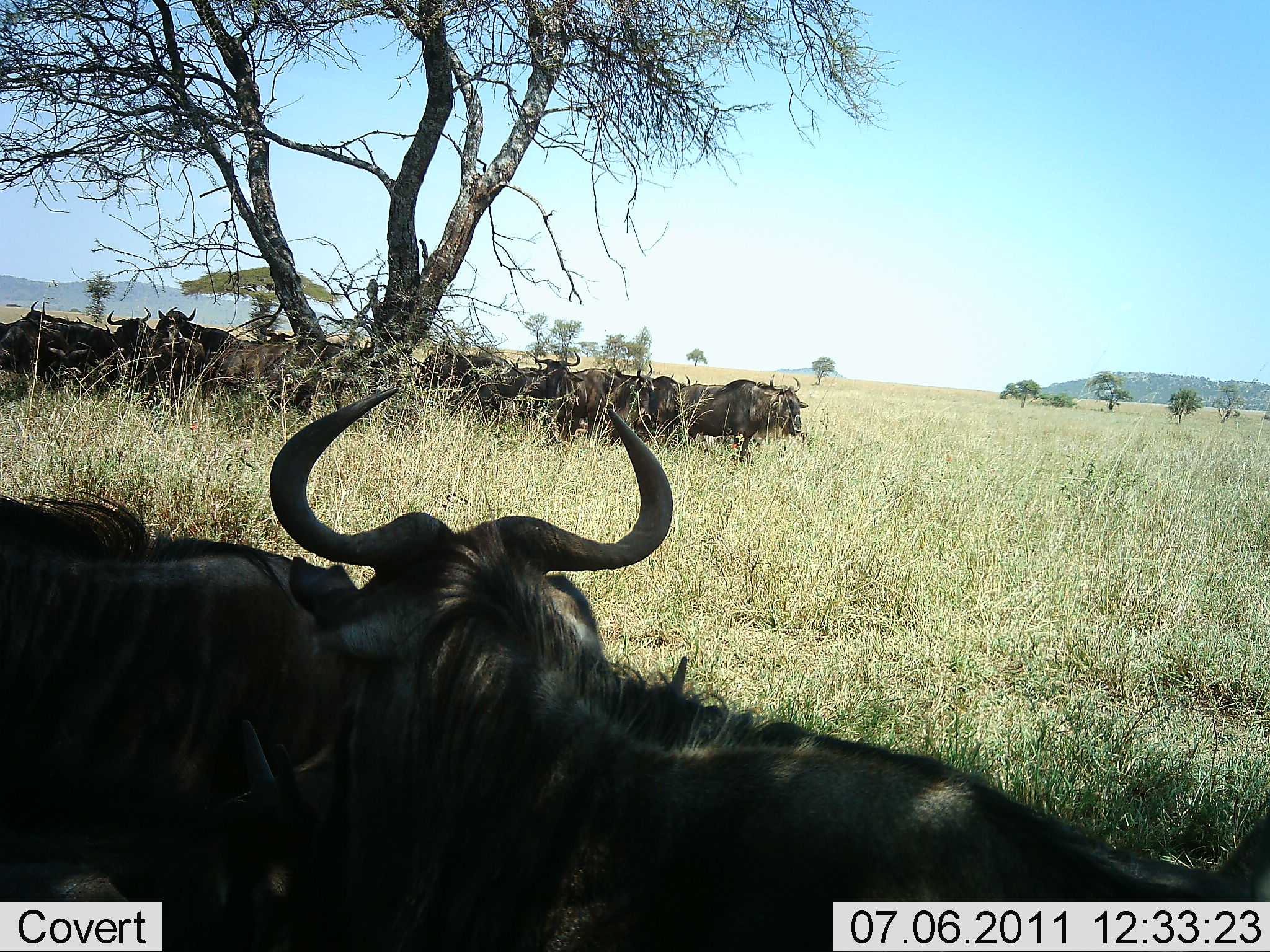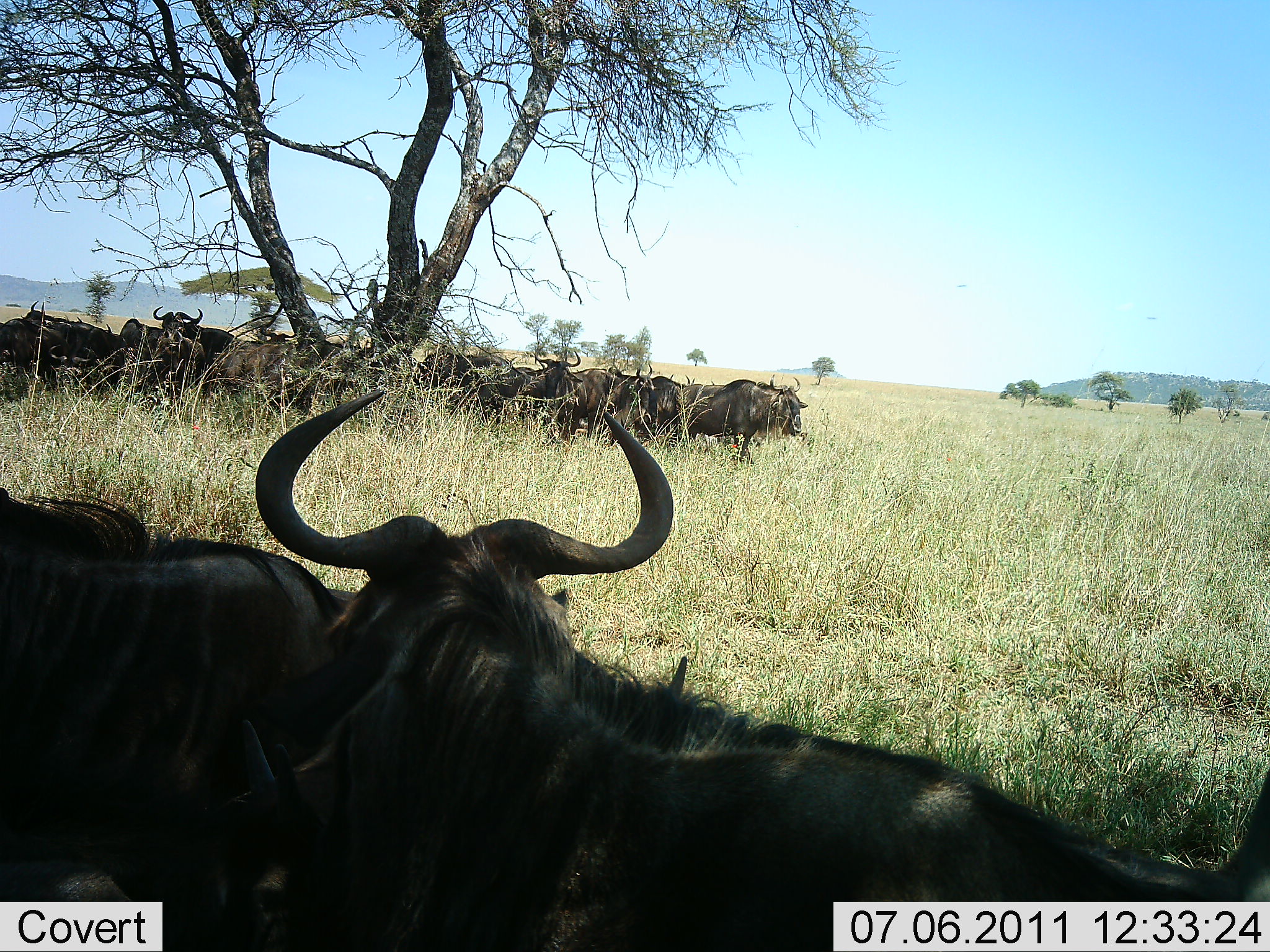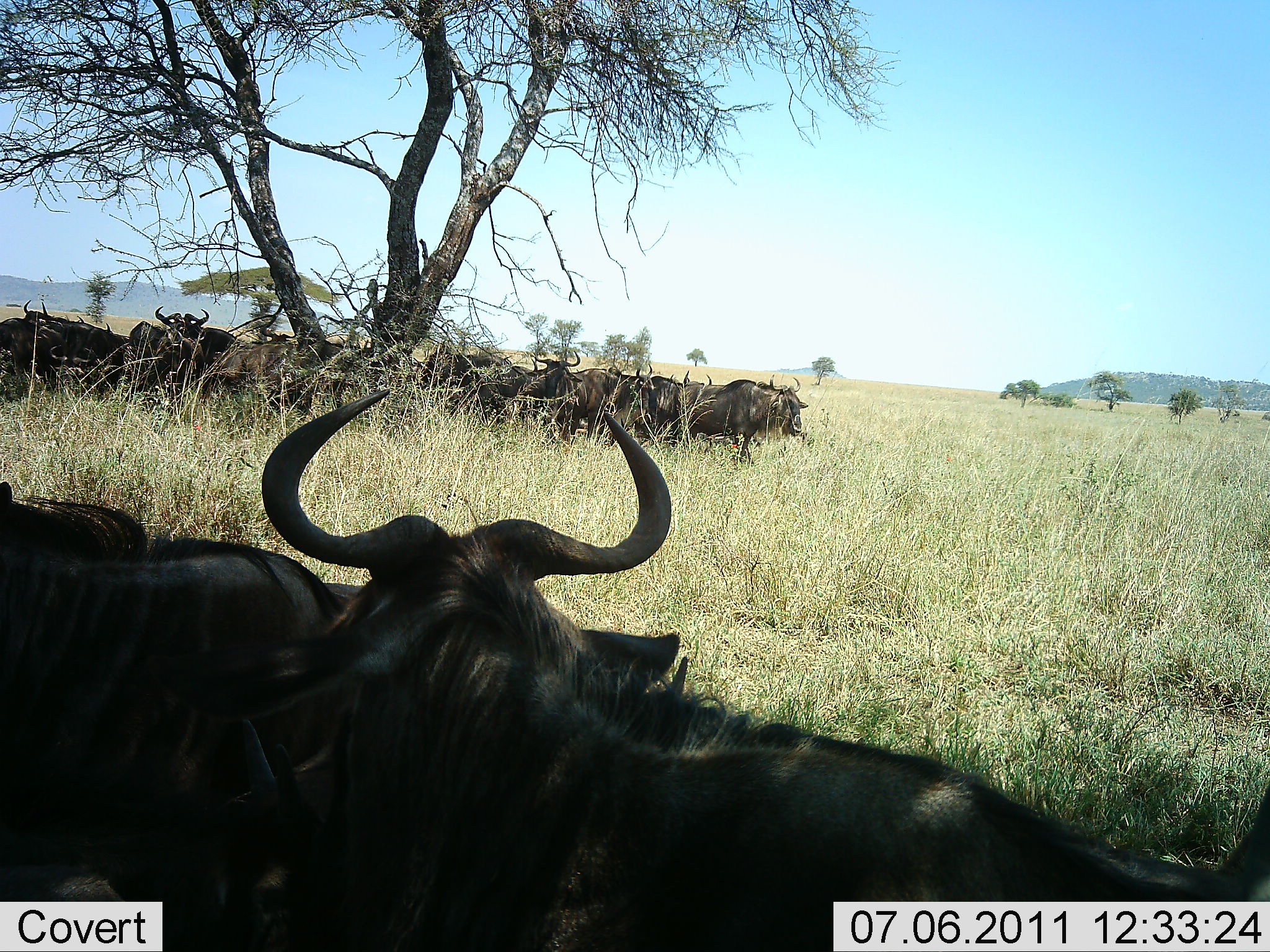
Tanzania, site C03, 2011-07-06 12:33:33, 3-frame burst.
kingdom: Animalia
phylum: Chordata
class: Mammalia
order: Artiodactyla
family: Bovidae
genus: Connochaetes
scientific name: Connochaetes taurinus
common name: blue wildebeest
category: wildebeest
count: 11-50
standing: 44%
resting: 100%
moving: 0%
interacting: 0%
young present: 0%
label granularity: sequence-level